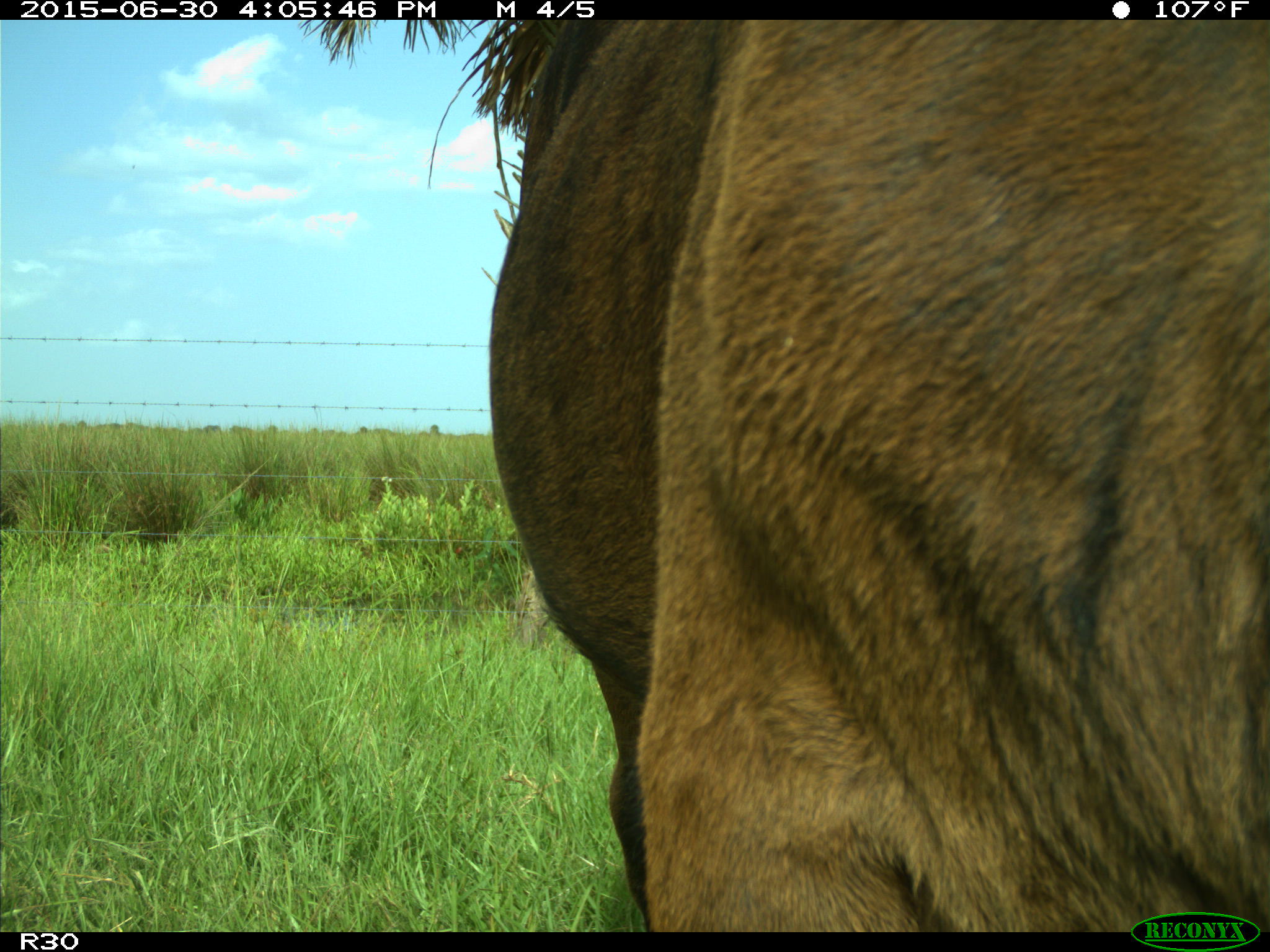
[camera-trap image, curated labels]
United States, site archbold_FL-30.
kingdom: Animalia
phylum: Chordata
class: Mammalia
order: Artiodactyla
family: Bovidae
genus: Bos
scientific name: Bos taurus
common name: domestic cow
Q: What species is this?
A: Bos taurus (domestic cow).